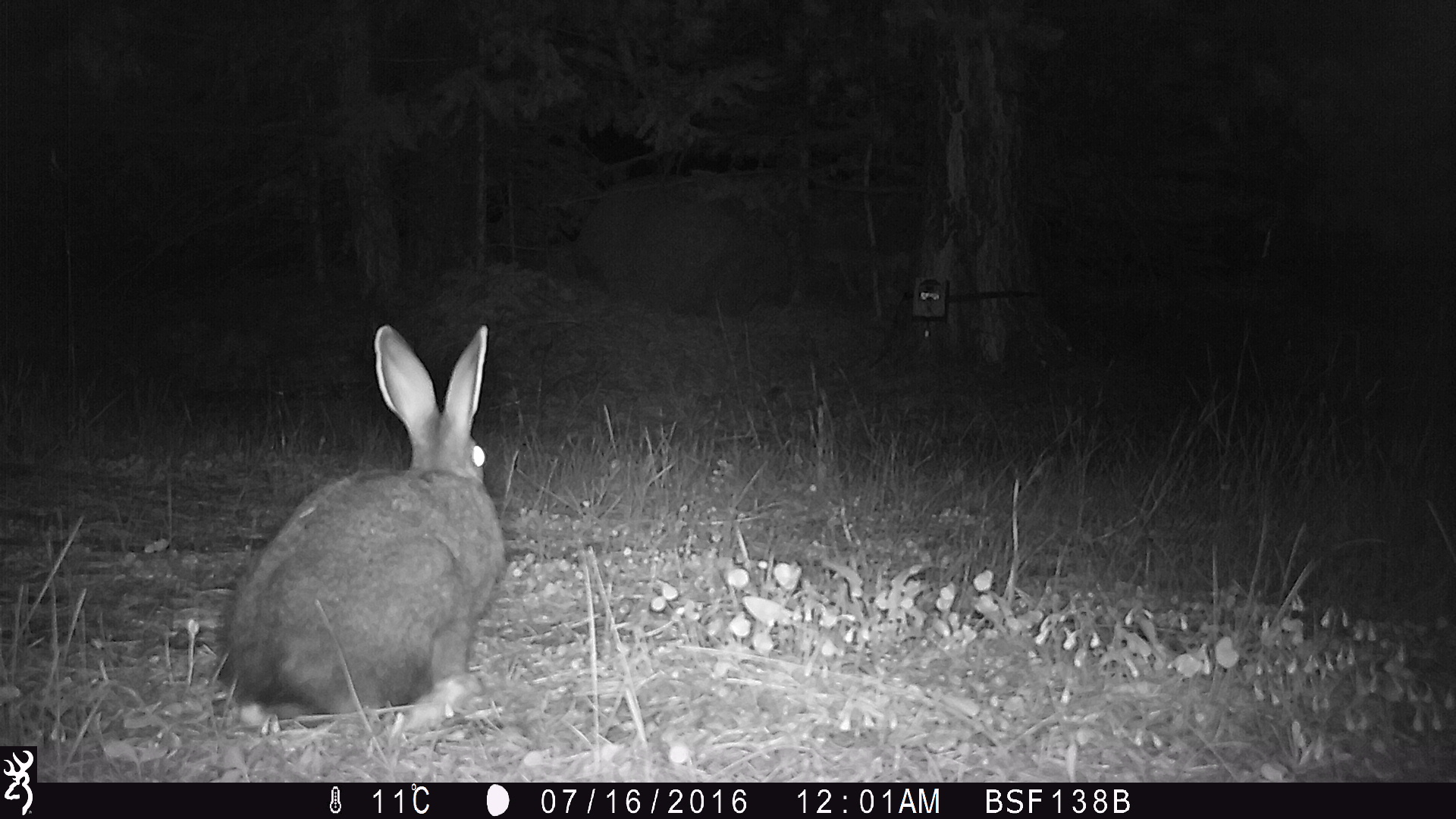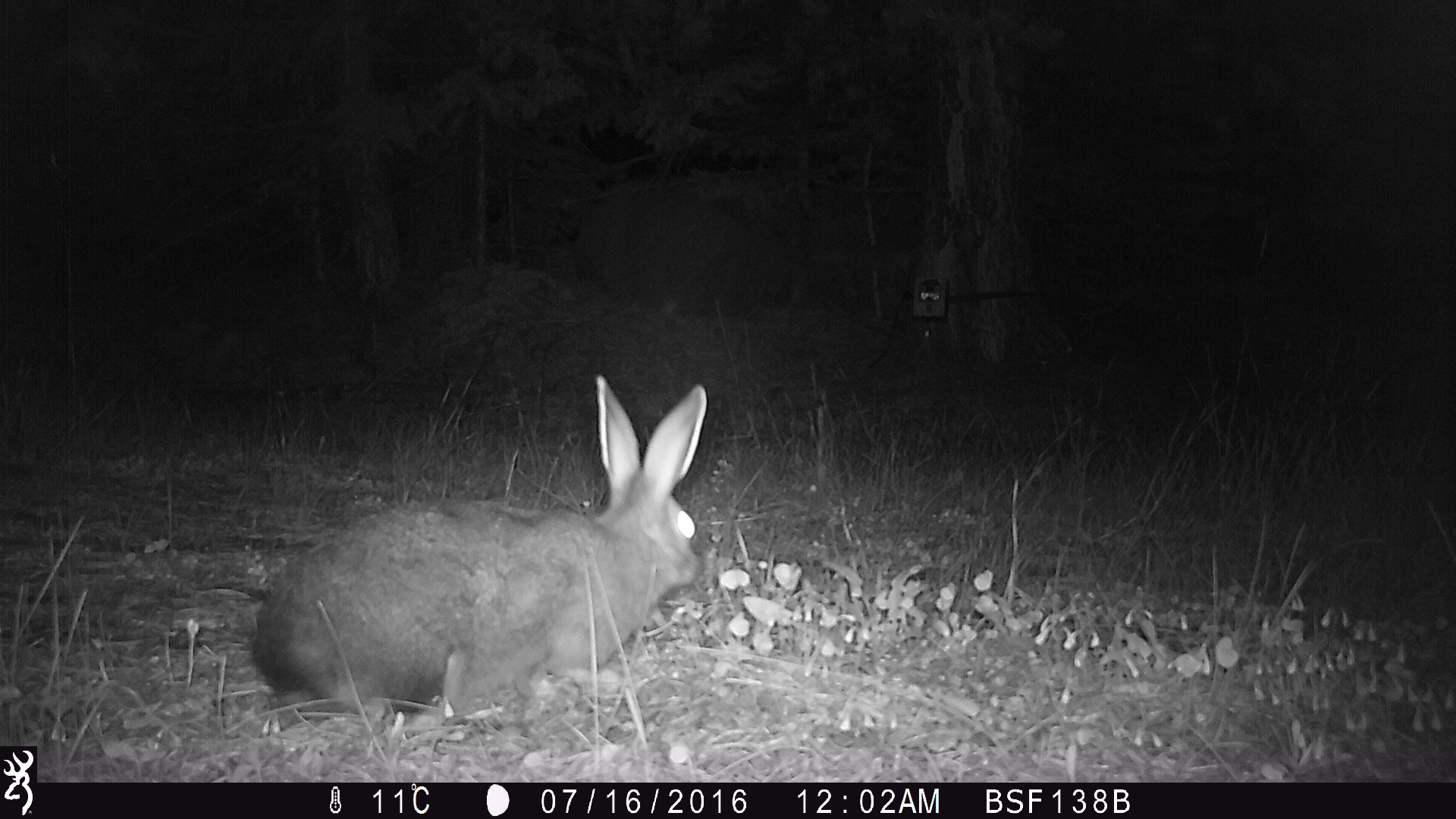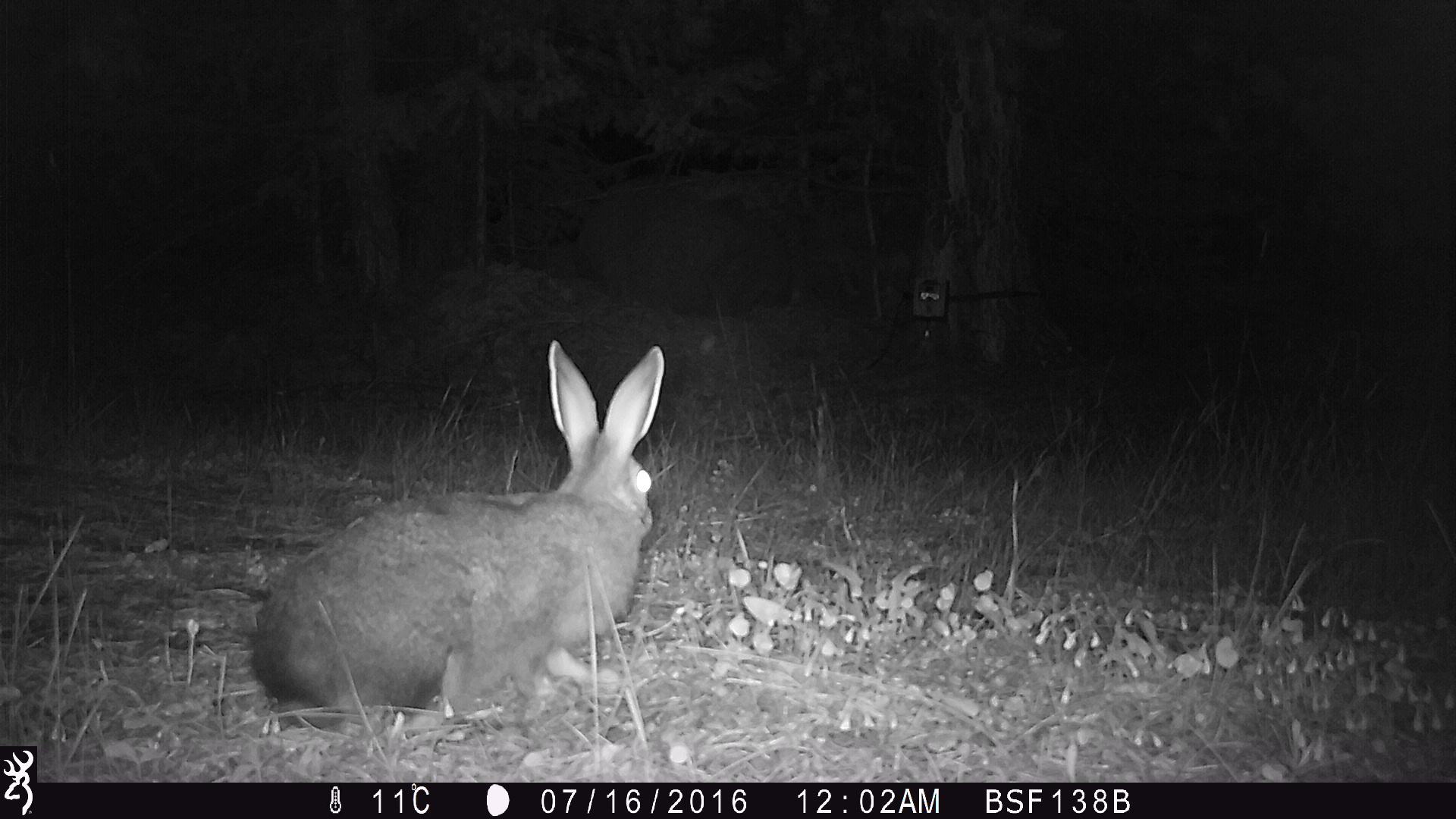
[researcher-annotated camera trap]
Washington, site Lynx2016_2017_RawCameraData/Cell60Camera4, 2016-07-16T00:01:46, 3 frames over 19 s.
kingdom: Animalia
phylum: Chordata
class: Mammalia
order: Lagomorpha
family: Leporidae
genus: Lepus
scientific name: Lepus americanus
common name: snowshoe hare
Lepus americanus (snowshoe hare). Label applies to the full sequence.